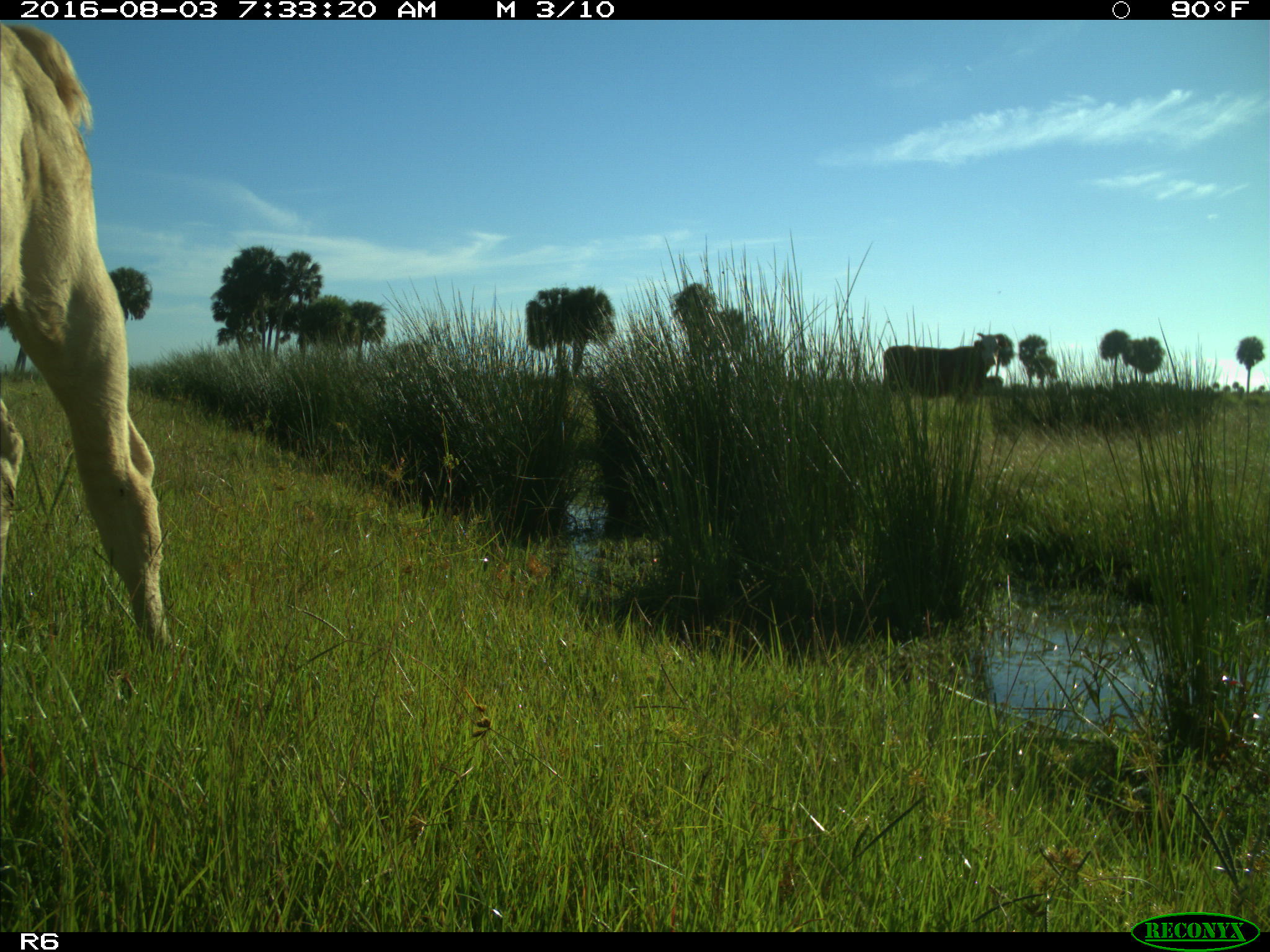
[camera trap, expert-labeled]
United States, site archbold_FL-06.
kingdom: Animalia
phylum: Chordata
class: Mammalia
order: Artiodactyla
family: Bovidae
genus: Bos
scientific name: Bos taurus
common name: domestic cow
Bos taurus (domestic cow).